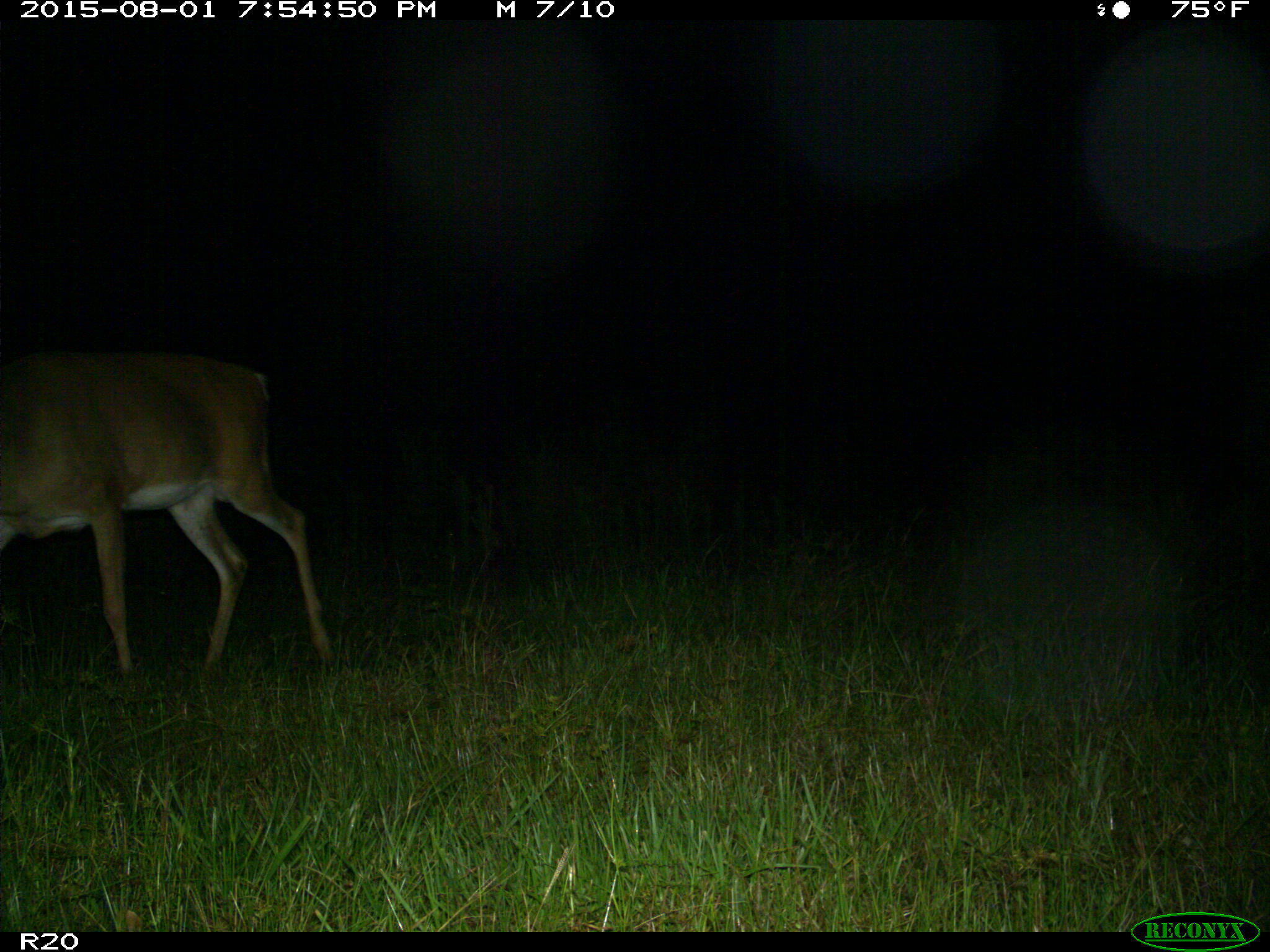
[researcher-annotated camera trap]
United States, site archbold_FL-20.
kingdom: Animalia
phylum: Chordata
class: Mammalia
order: Artiodactyla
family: Cervidae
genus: Odocoileus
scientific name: Odocoileus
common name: deer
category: unidentified deer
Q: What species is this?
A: Unidentified deer (deer) (Odocoileus).